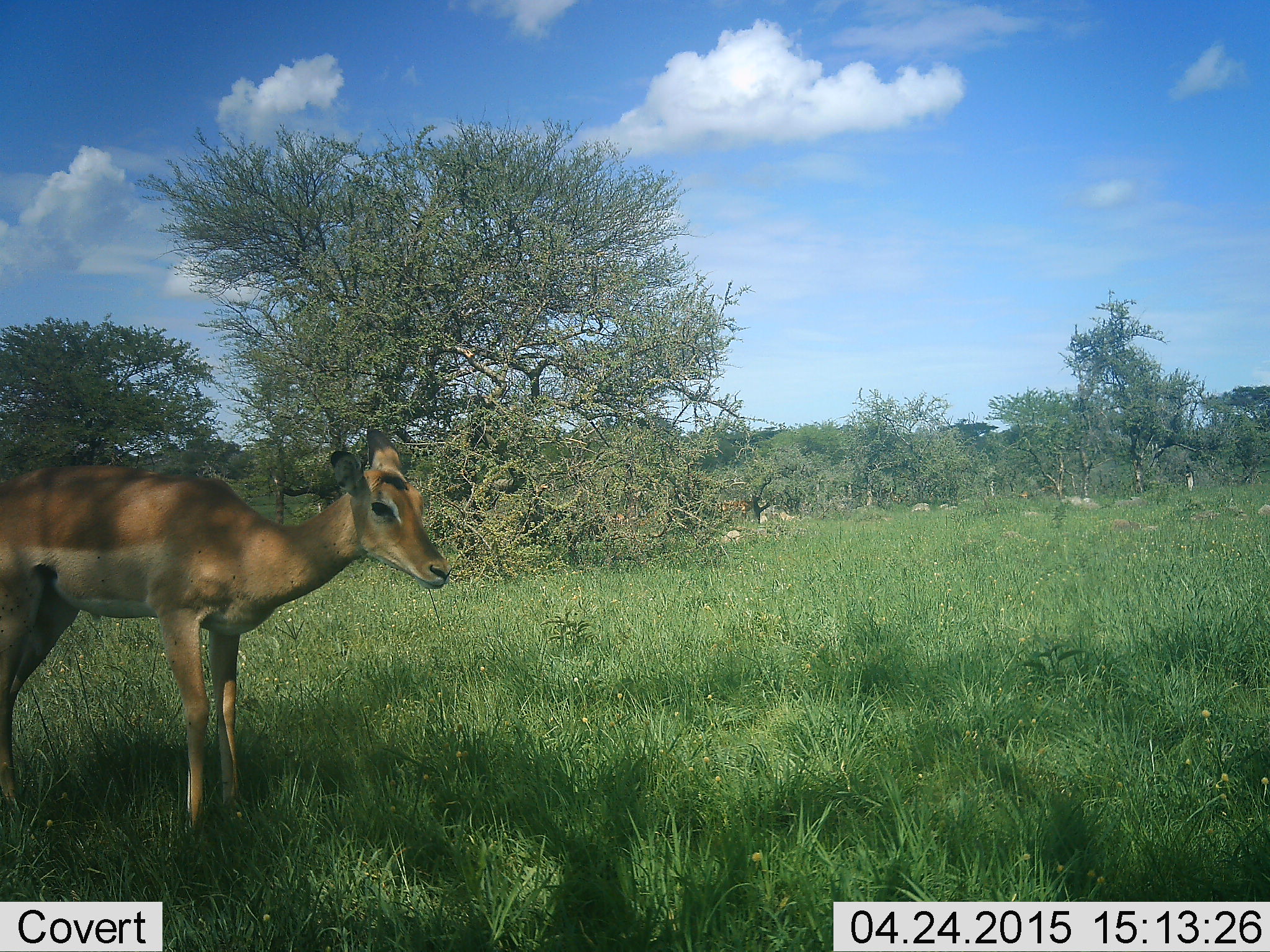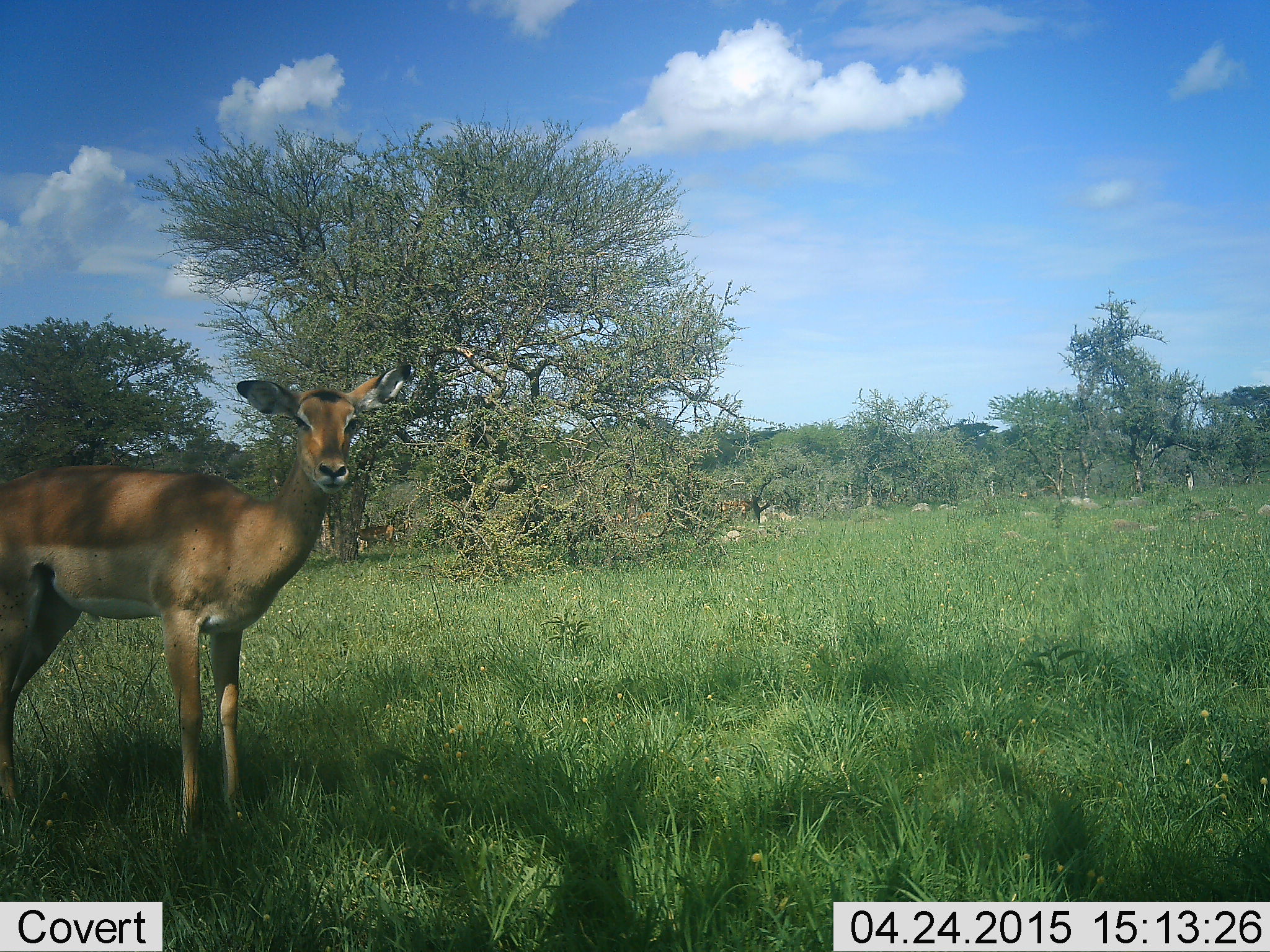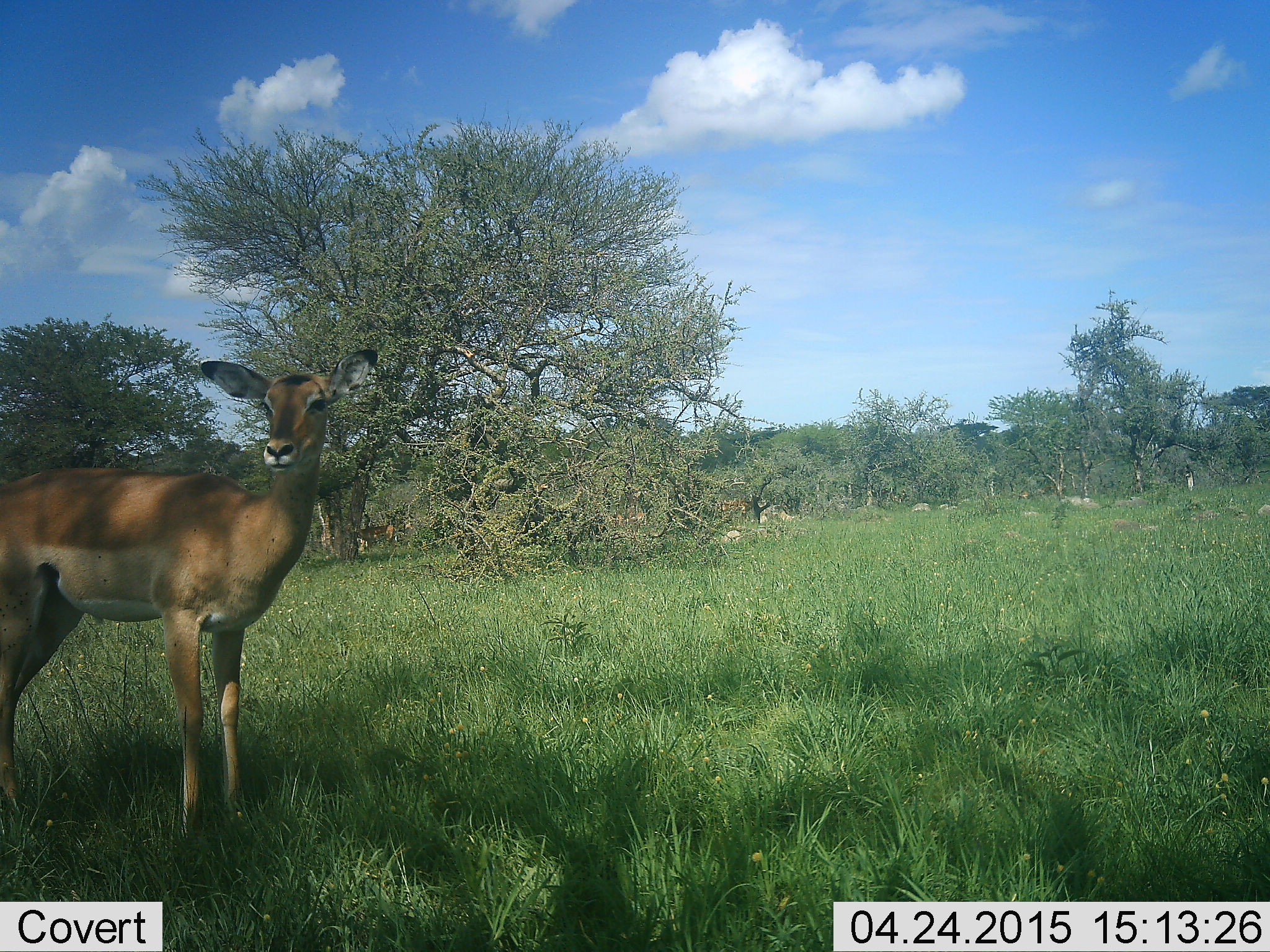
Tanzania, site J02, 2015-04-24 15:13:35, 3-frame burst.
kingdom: Animalia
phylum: Chordata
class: Mammalia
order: Artiodactyla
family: Bovidae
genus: Aepyceros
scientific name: Aepyceros melampus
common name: impala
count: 2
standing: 100%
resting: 10%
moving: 20%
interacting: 0%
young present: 0%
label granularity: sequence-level